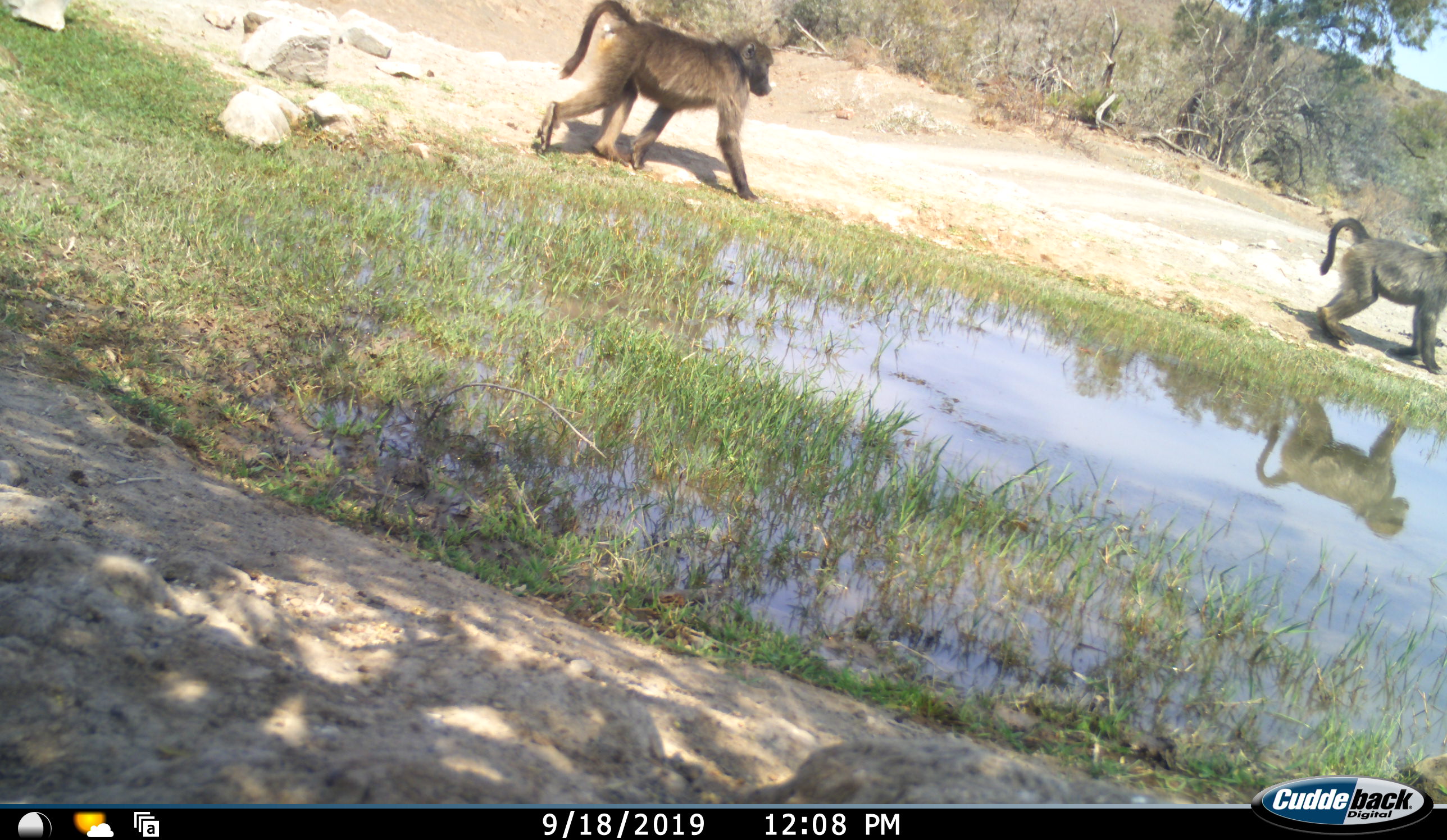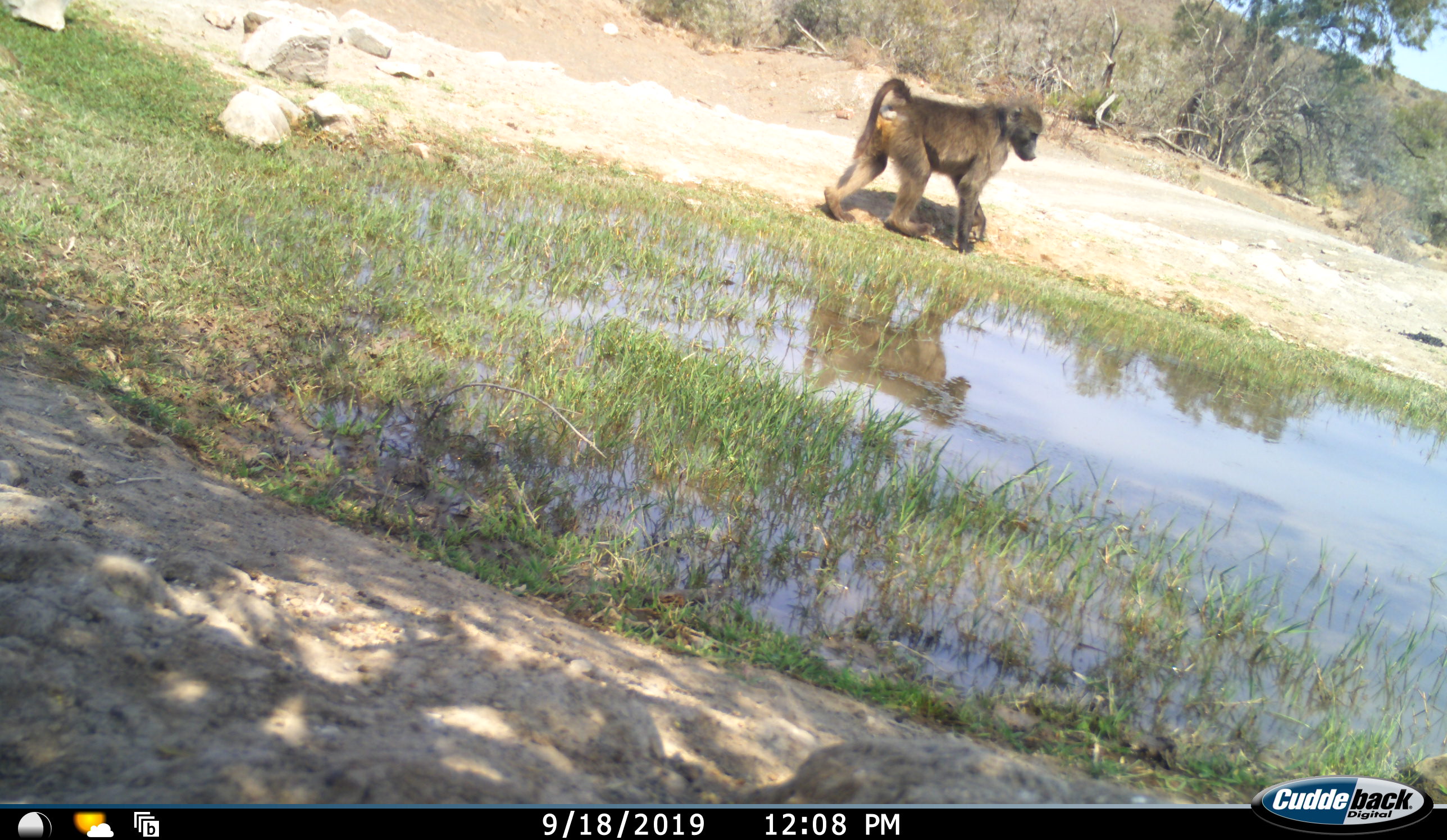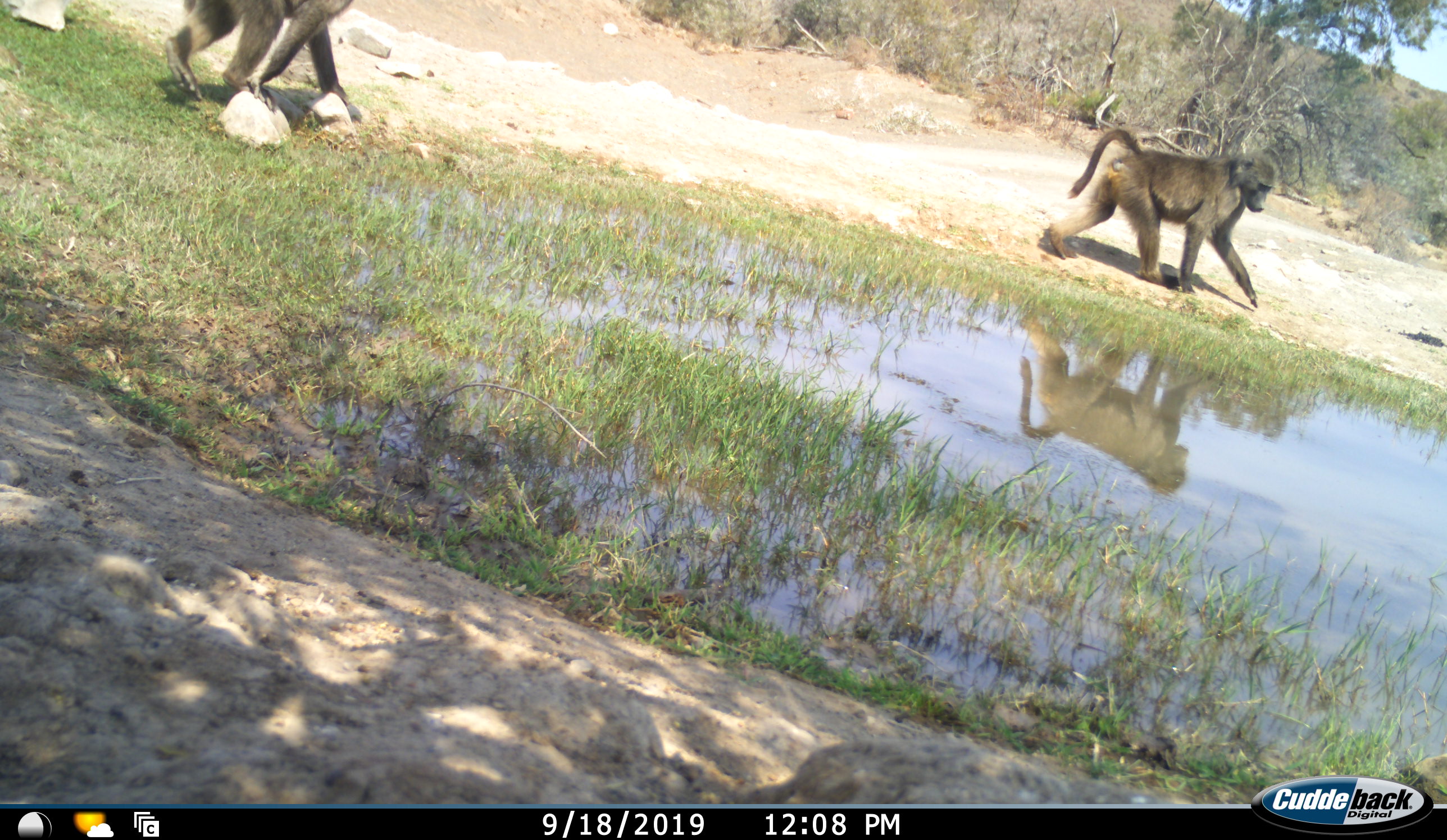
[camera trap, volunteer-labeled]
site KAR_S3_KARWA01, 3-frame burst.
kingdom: Animalia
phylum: Chordata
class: Mammalia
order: Primates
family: Cercopithecidae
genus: Papio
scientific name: Papio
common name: baboon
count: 3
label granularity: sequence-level